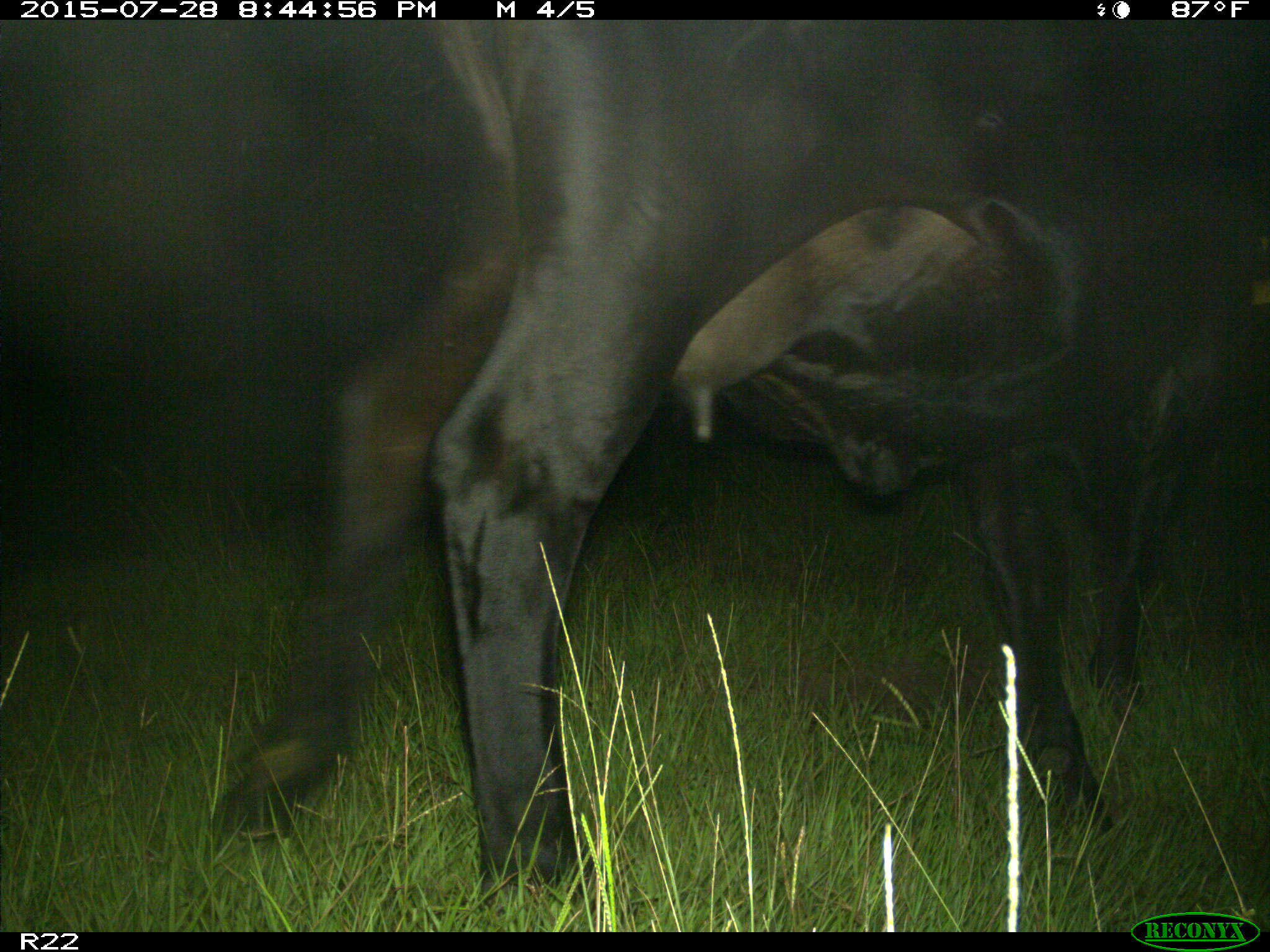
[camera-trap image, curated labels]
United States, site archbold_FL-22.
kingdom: Animalia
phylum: Chordata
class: Mammalia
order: Artiodactyla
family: Bovidae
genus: Bos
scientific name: Bos taurus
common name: domestic cow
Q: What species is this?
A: Bos taurus (domestic cow).